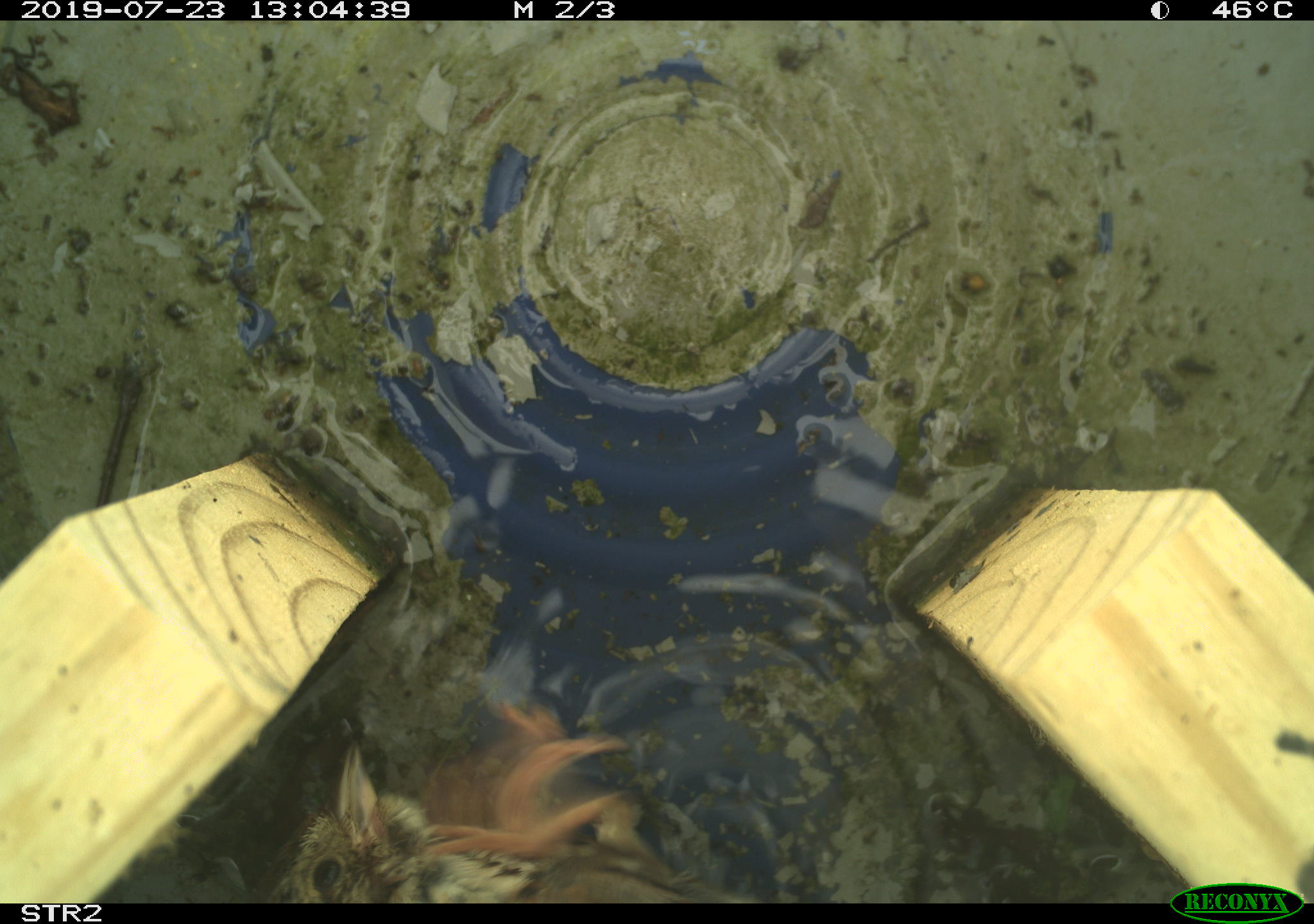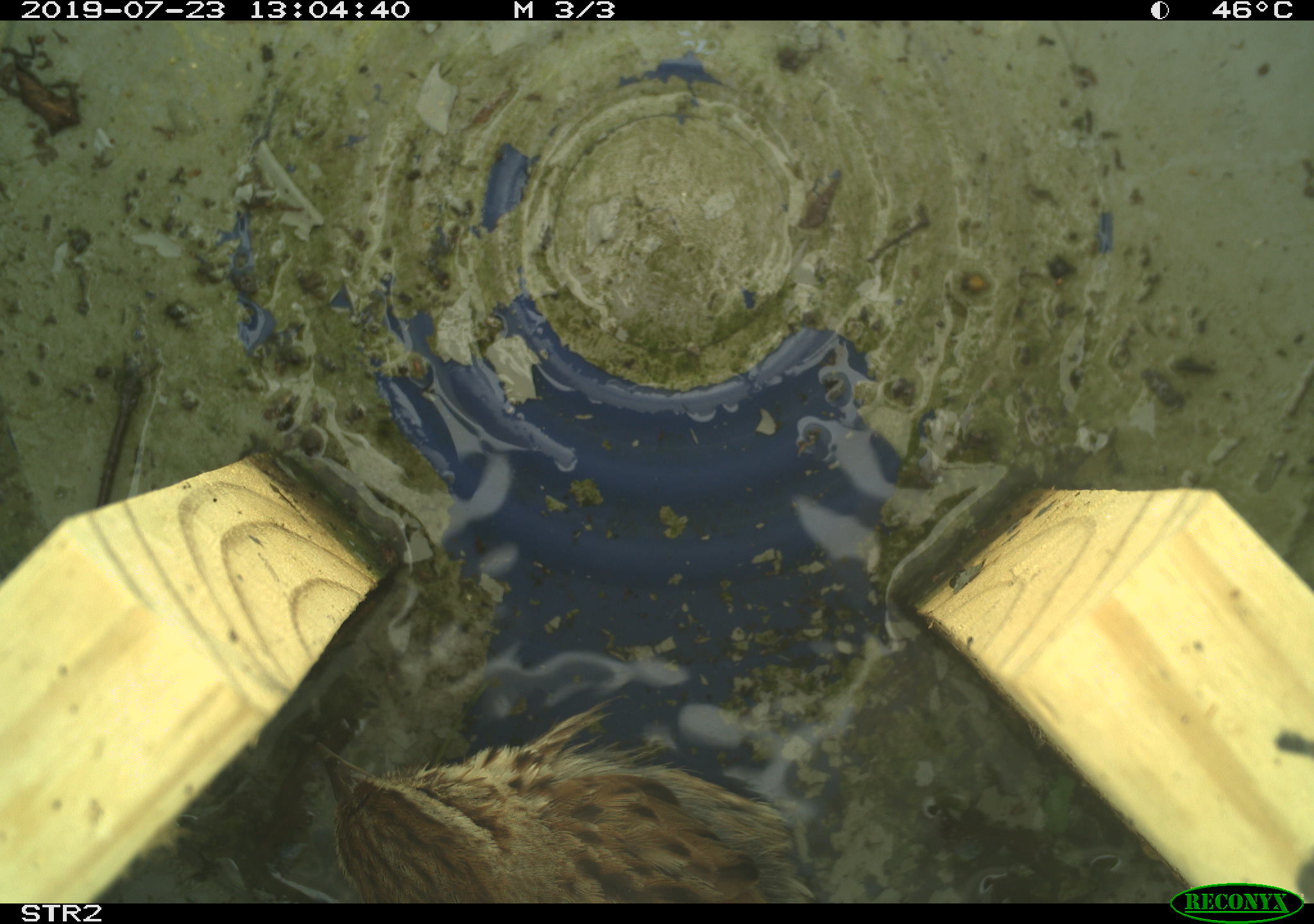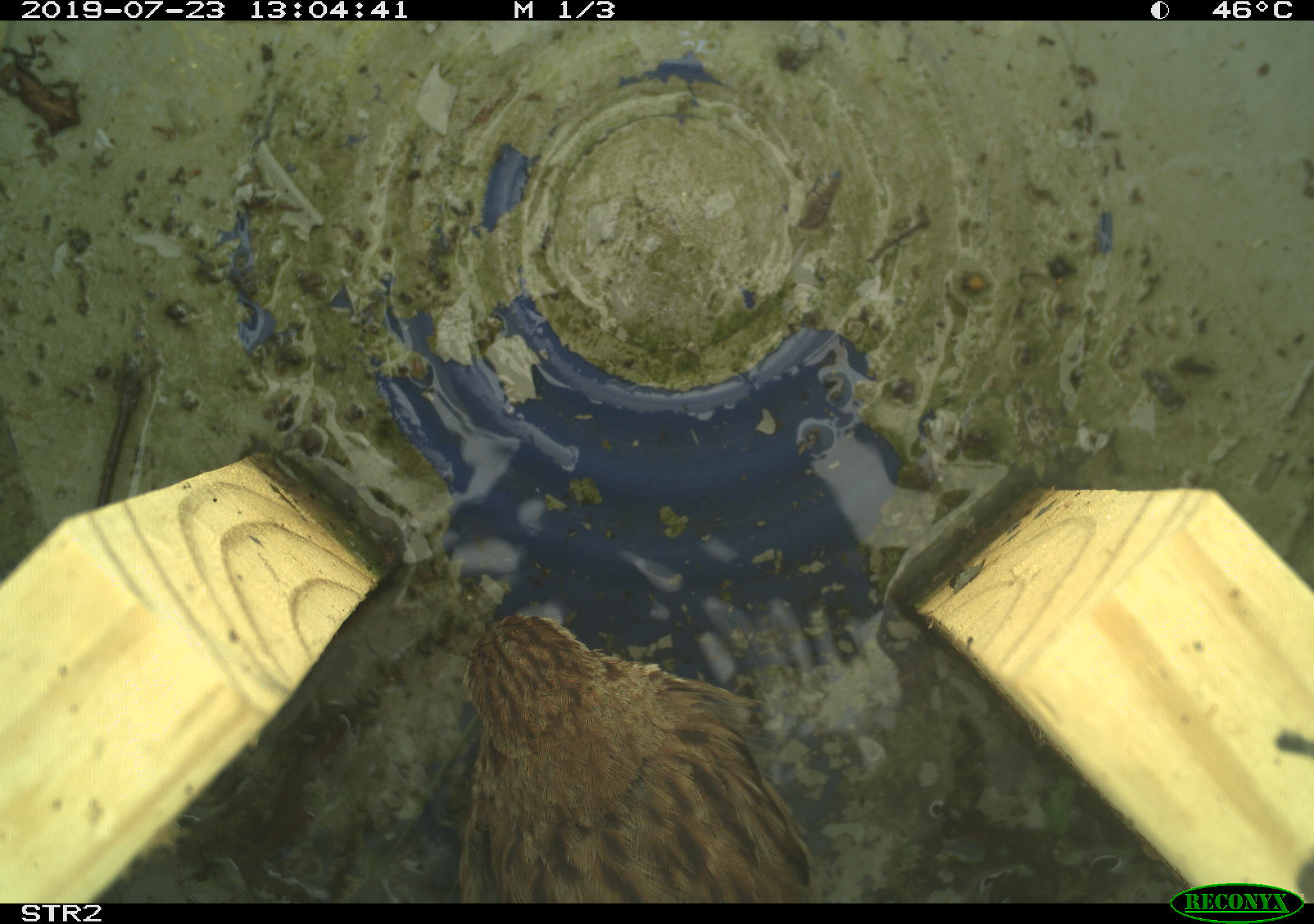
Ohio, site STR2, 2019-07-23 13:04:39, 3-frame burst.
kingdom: Animalia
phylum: Chordata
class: Aves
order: Passeriformes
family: Passerellidae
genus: Melospiza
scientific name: Melospiza melodia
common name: song sparrow